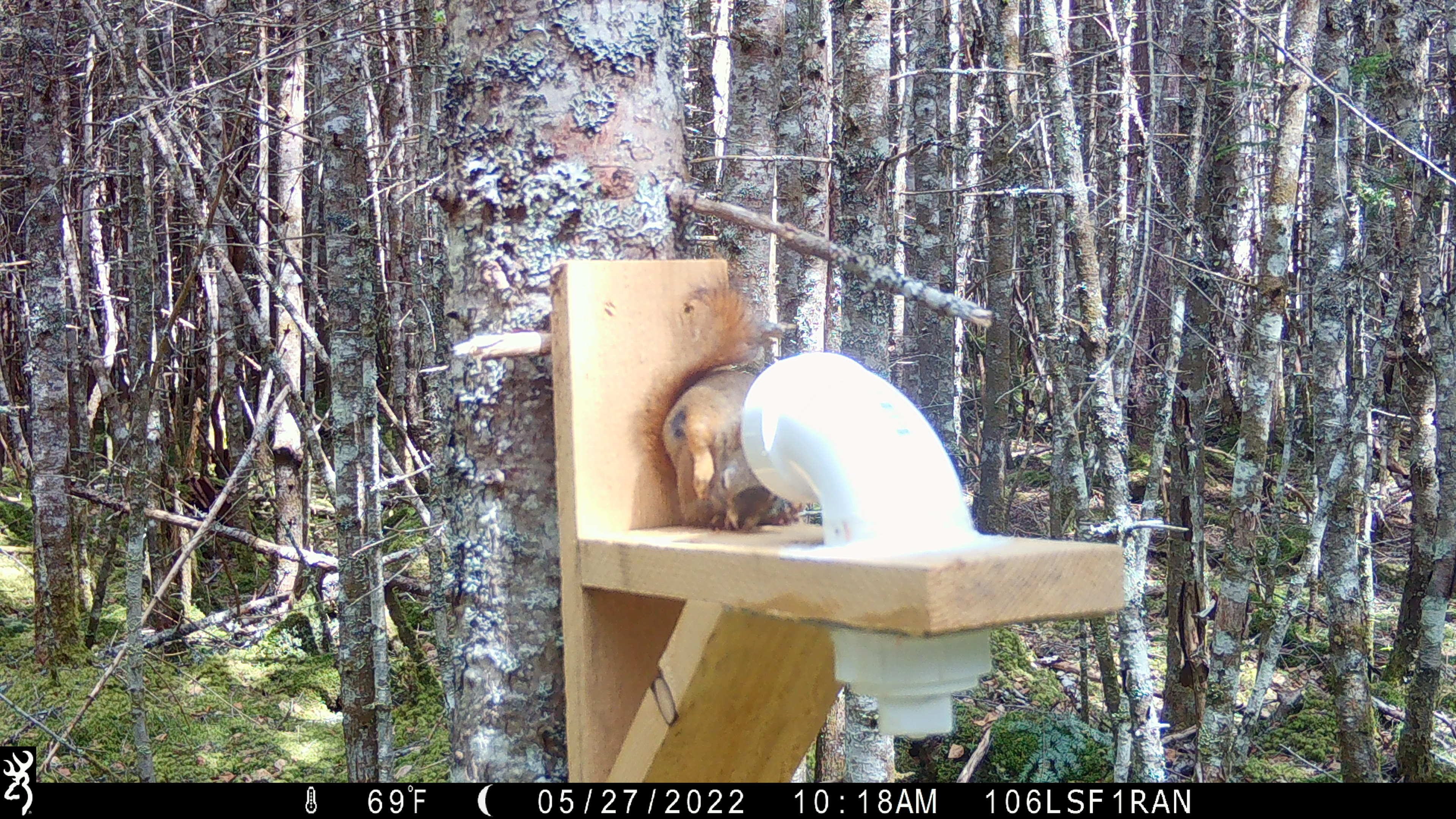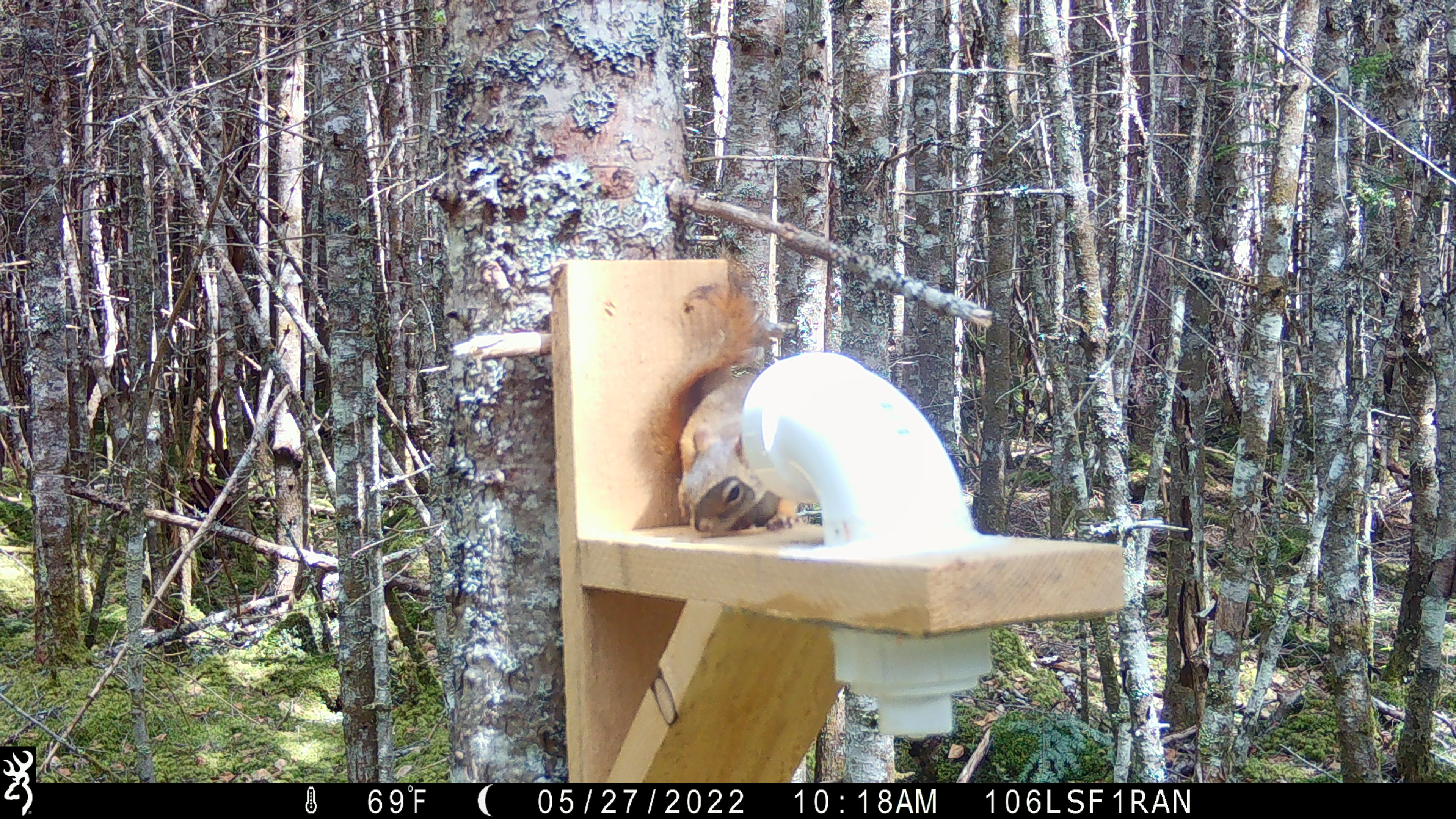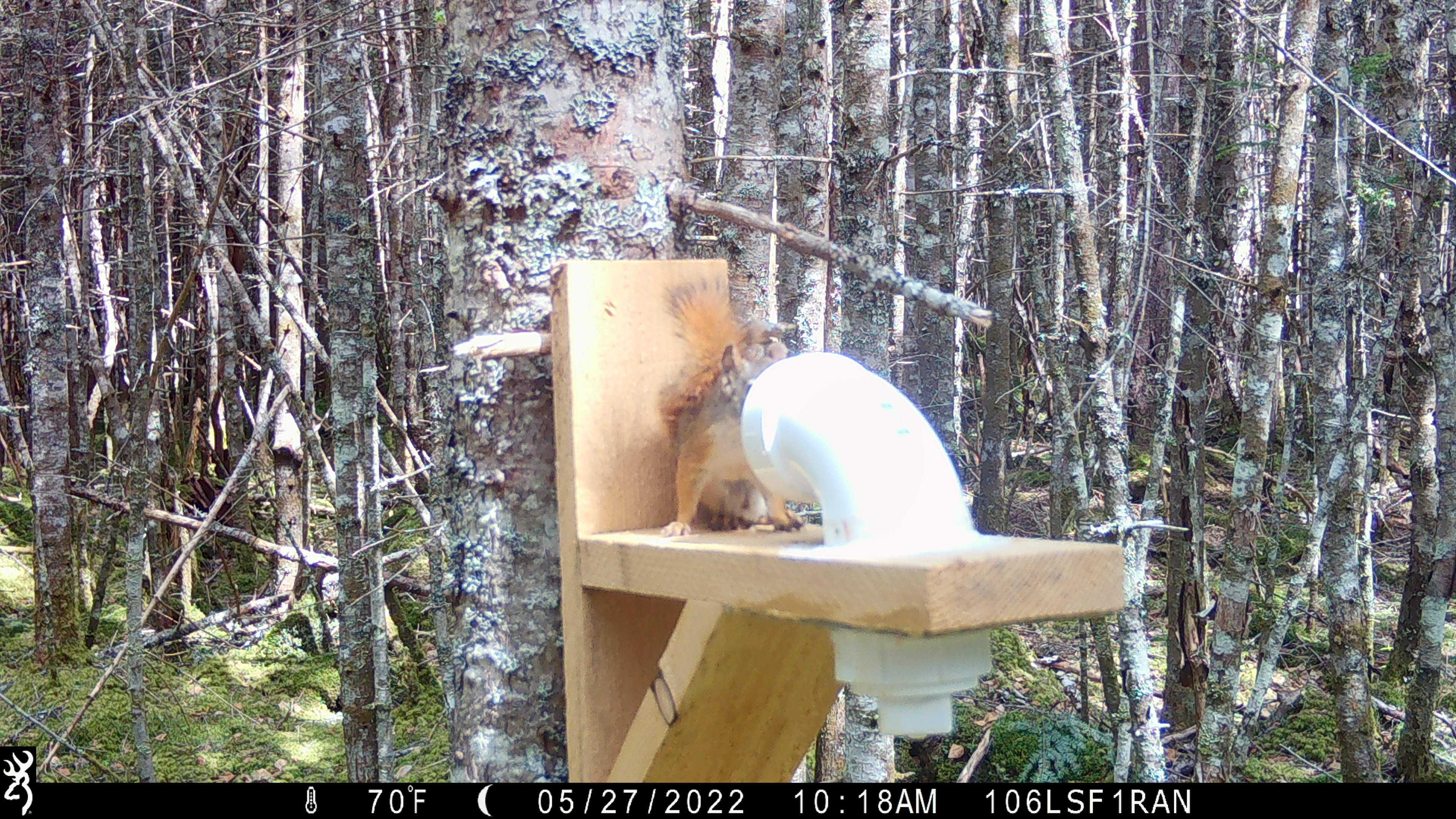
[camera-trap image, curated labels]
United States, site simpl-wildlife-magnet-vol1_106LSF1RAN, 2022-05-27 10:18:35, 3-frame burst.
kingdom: Animalia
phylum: Chordata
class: Mammalia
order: Rodentia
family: Sciuridae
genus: Tamiasciurus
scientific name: Tamiasciurus hudsonicus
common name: red squirrel